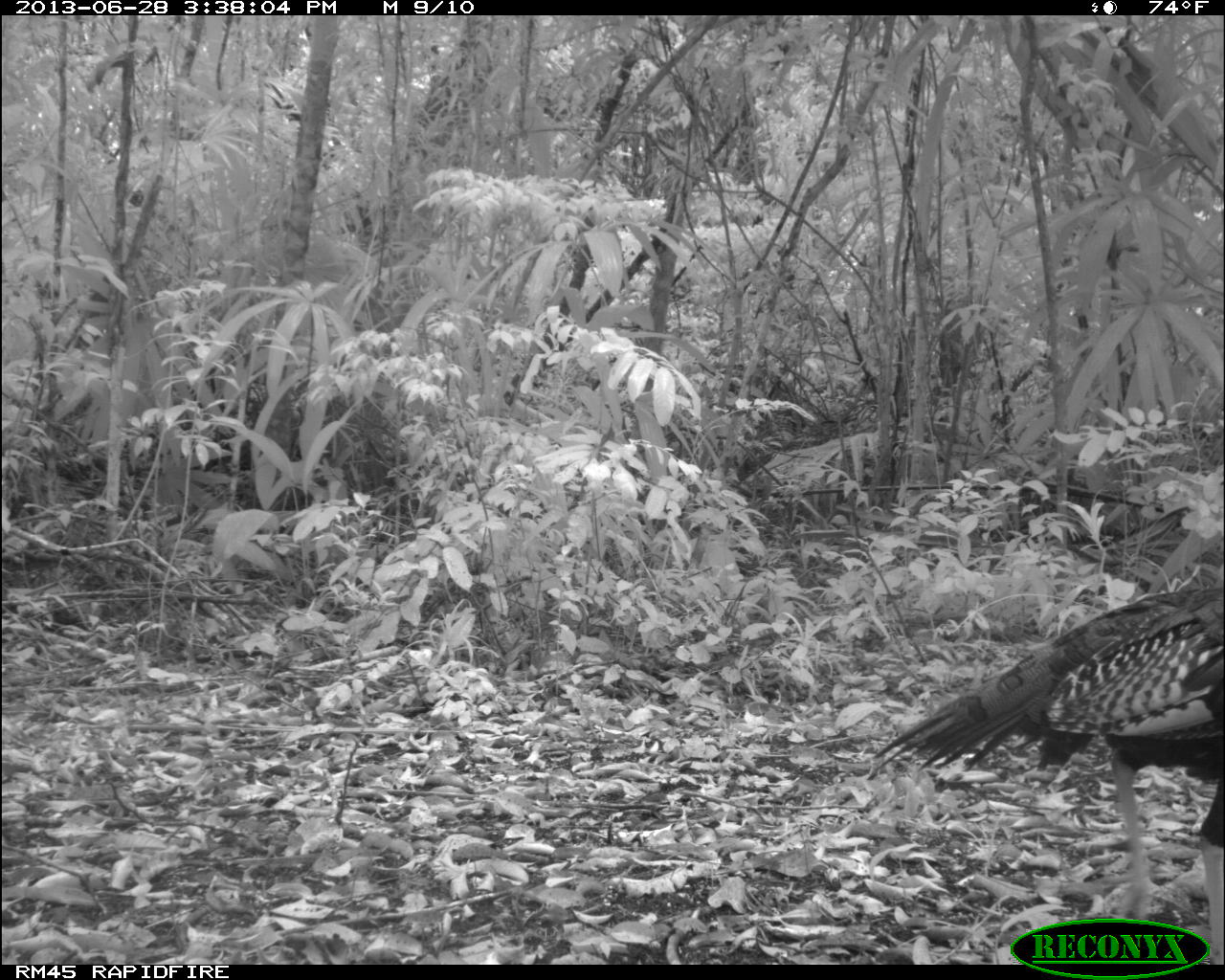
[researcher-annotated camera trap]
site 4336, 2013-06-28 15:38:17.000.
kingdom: Animalia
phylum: Chordata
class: Aves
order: Galliformes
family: Phasianidae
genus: Meleagris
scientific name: Meleagris ocellata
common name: ocellated turkey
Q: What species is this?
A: Meleagris ocellata (ocellated turkey).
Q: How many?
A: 1.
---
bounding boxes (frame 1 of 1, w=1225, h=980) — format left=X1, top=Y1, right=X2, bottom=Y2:
meleagris ocellata: left=864, top=582, right=1225, bottom=963